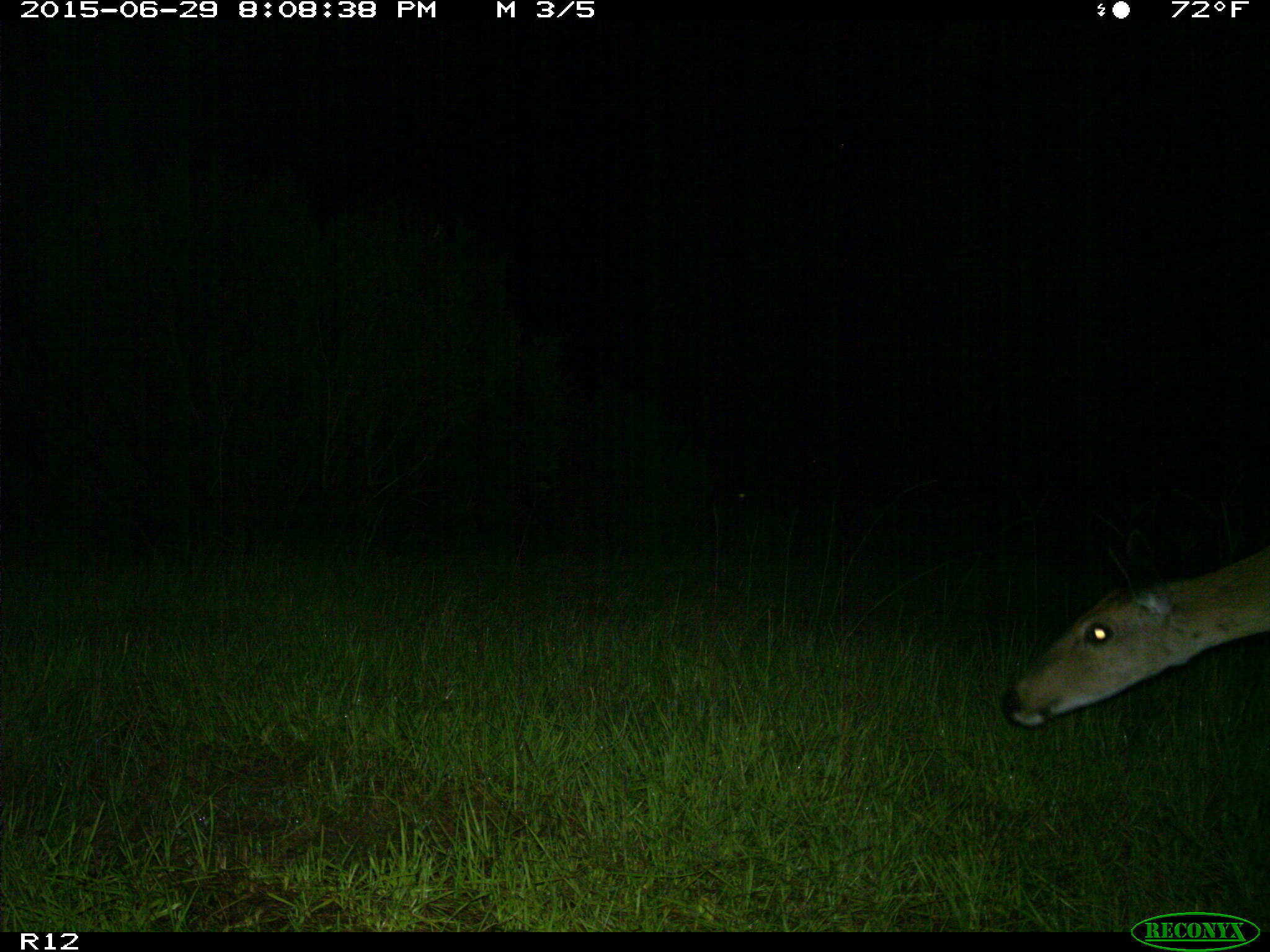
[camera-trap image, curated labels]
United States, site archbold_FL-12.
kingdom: Animalia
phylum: Chordata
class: Mammalia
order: Artiodactyla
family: Cervidae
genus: Odocoileus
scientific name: Odocoileus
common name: deer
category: unidentified deer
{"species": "unidentified deer (deer) (Odocoileus)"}